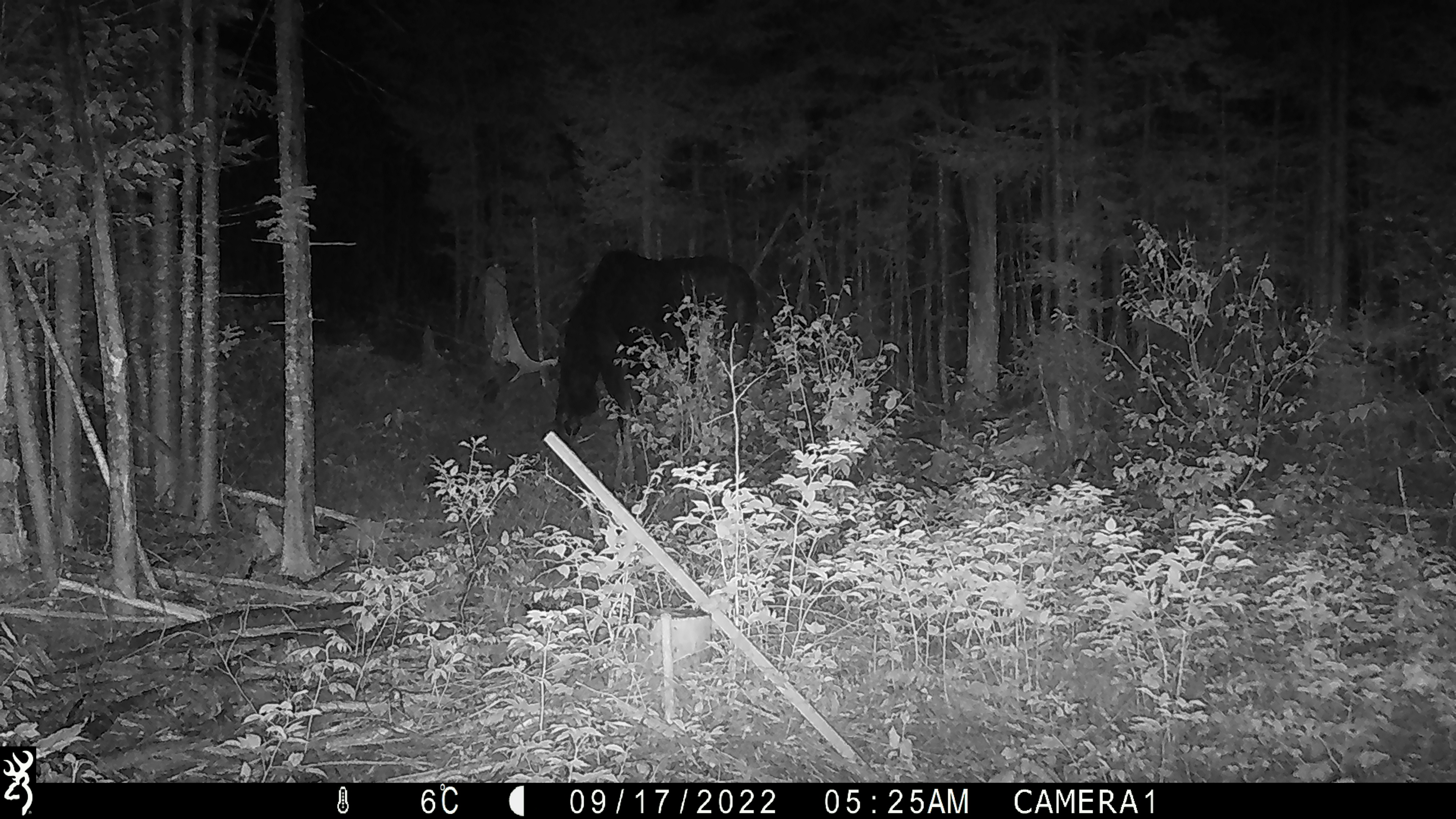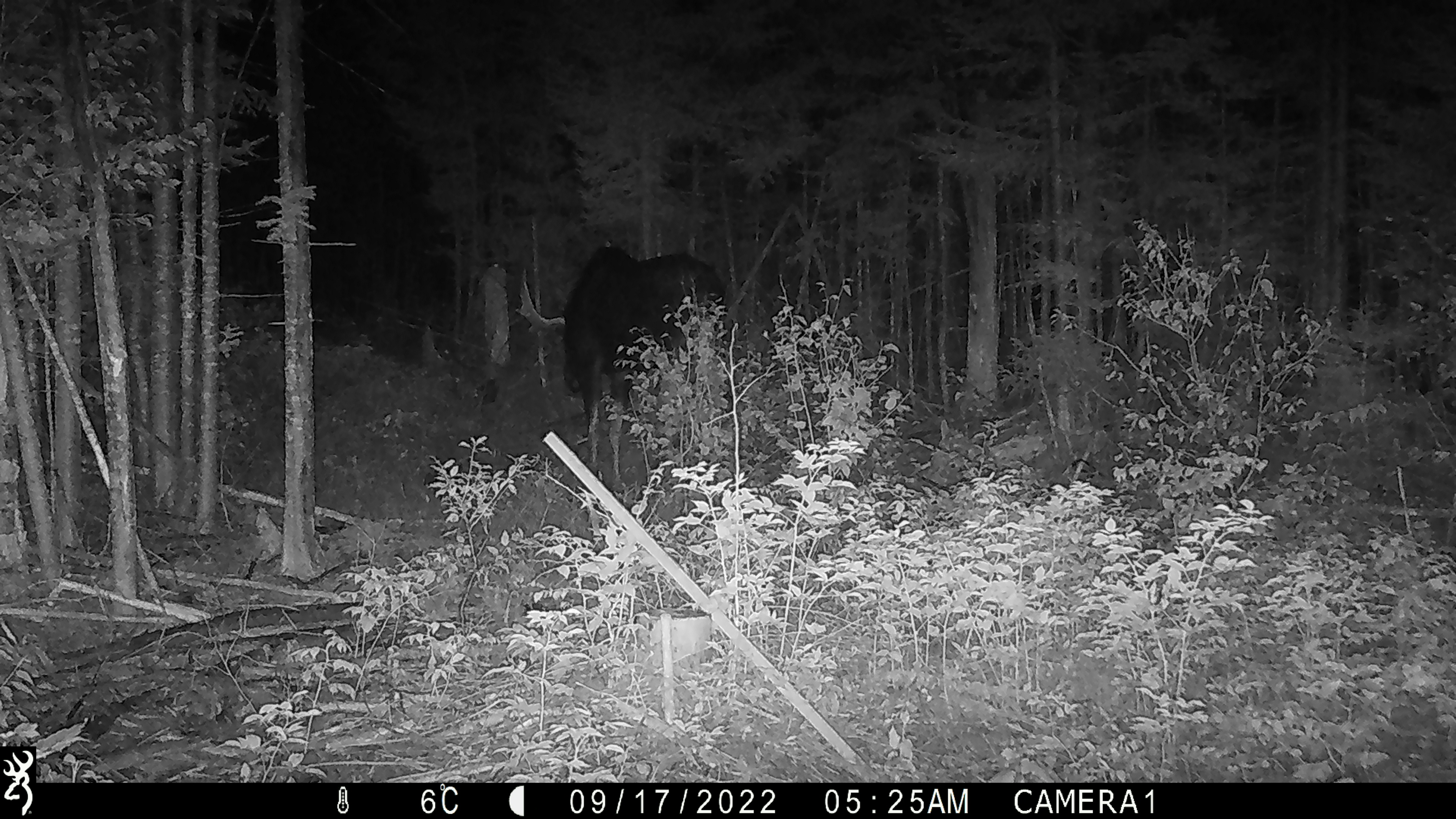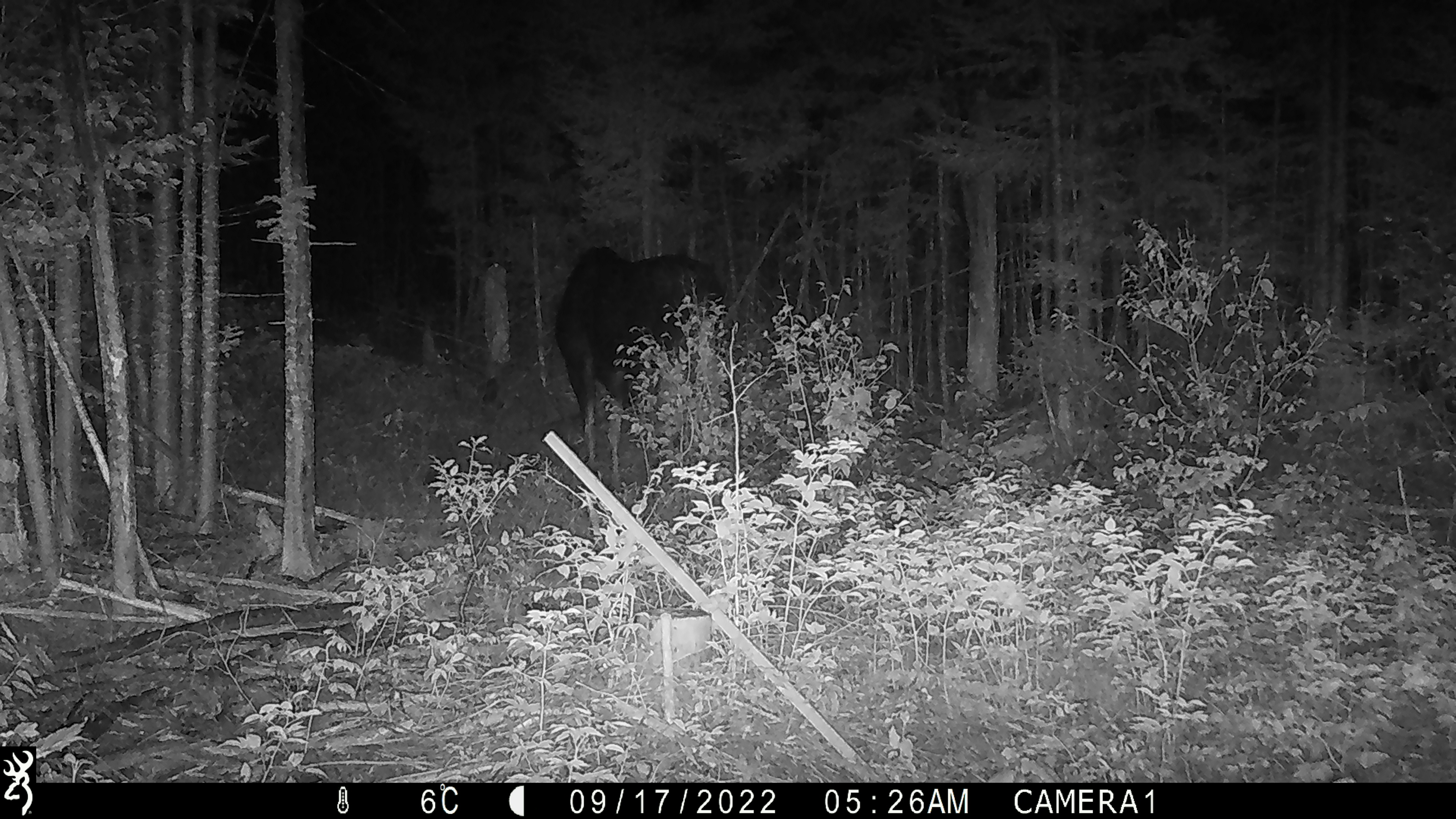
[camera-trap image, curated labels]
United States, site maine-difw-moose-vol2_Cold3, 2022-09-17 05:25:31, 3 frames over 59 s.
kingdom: Animalia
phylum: Chordata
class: Mammalia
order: Artiodactyla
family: Cervidae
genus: Alces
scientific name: Alces alces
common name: moose